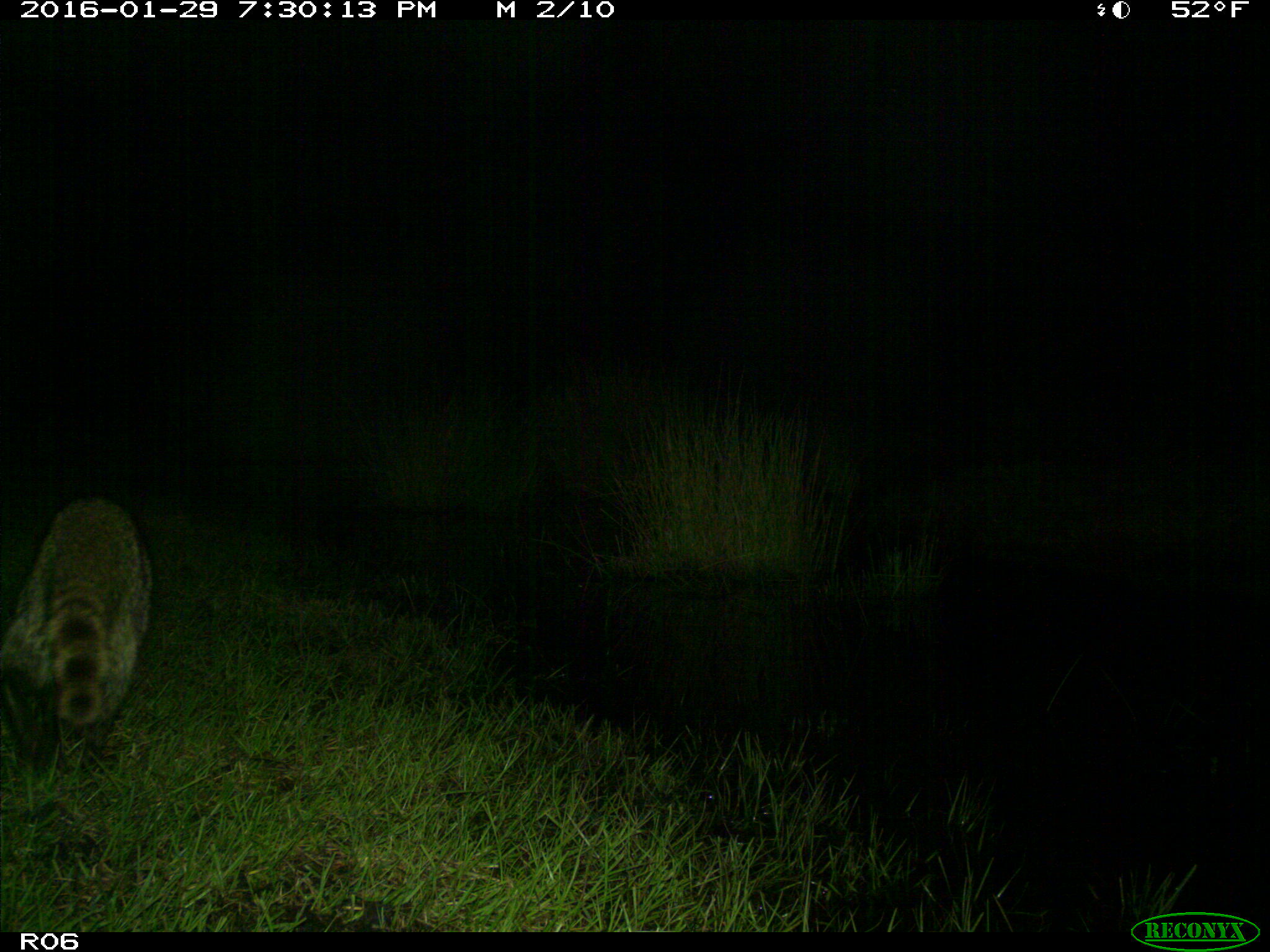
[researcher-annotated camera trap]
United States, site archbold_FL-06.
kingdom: Animalia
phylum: Chordata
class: Mammalia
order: Carnivora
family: Procyonidae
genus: Procyon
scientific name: Procyon lotor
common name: common raccoon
Procyon lotor (common raccoon).